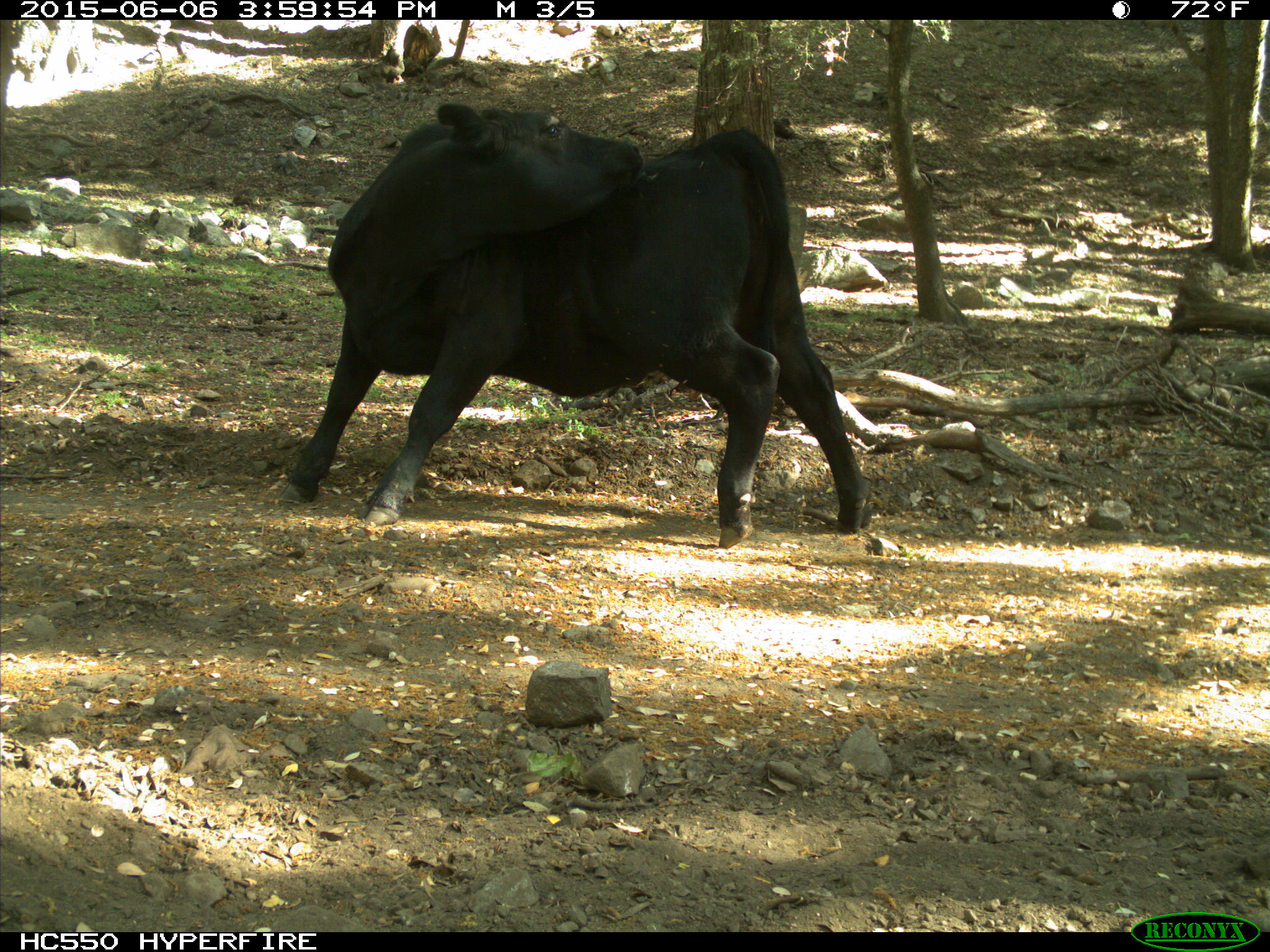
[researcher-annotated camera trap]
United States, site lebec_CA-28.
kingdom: Animalia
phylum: Chordata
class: Mammalia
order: Artiodactyla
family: Bovidae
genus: Bos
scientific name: Bos taurus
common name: domestic cow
Bos taurus (domestic cow).